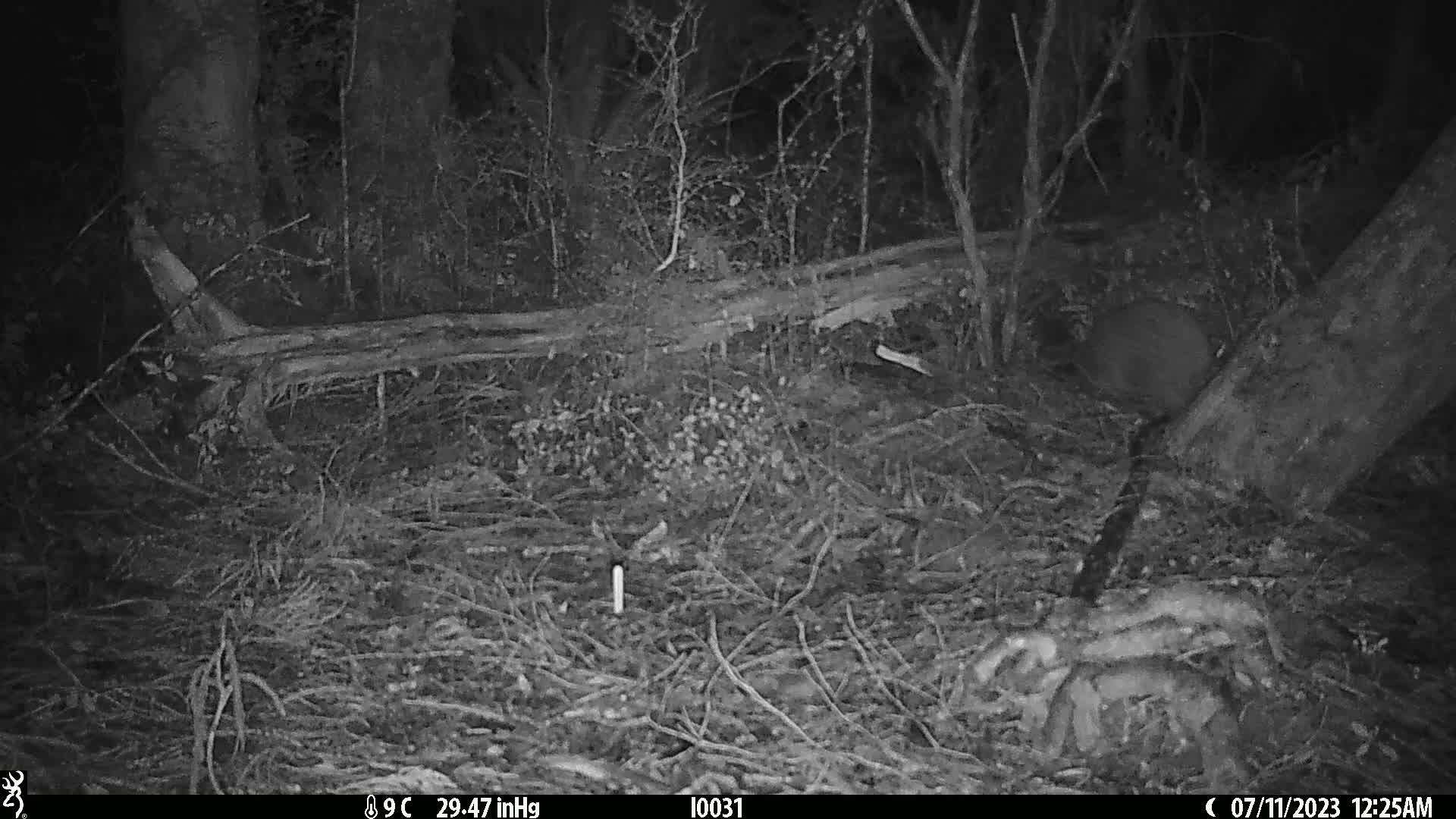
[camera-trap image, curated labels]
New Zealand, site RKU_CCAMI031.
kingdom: Animalia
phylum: Chordata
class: Aves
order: Apterygiformes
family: Apterygidae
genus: Apteryx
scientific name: Apteryx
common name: kiwi